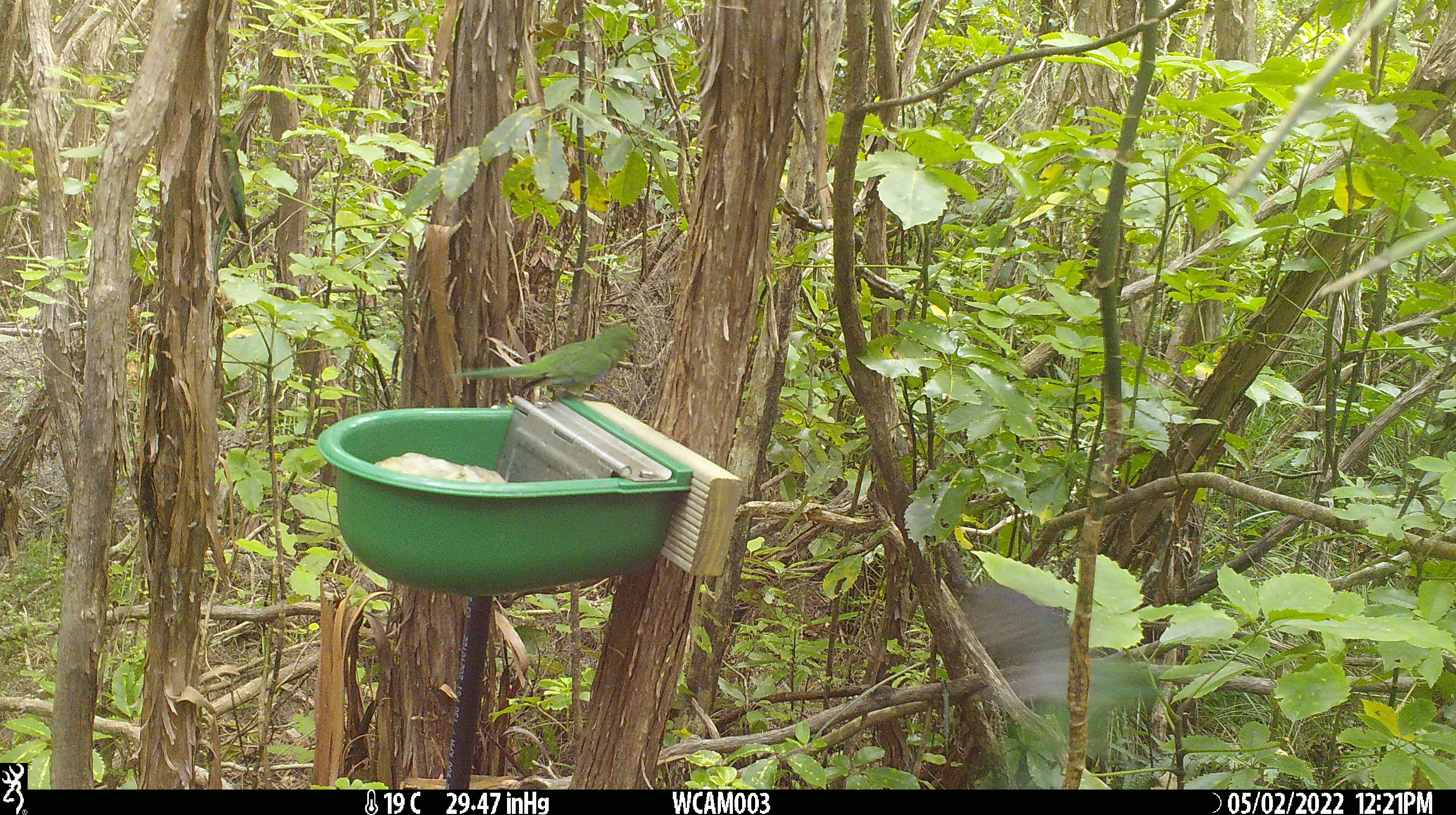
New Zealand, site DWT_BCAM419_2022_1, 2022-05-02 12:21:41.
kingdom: Animalia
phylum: Chordata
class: Aves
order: Psittaciformes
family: Psittaculidae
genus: Cyanoramphus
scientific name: Cyanoramphus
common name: parakeet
Parakeet (Cyanoramphus).